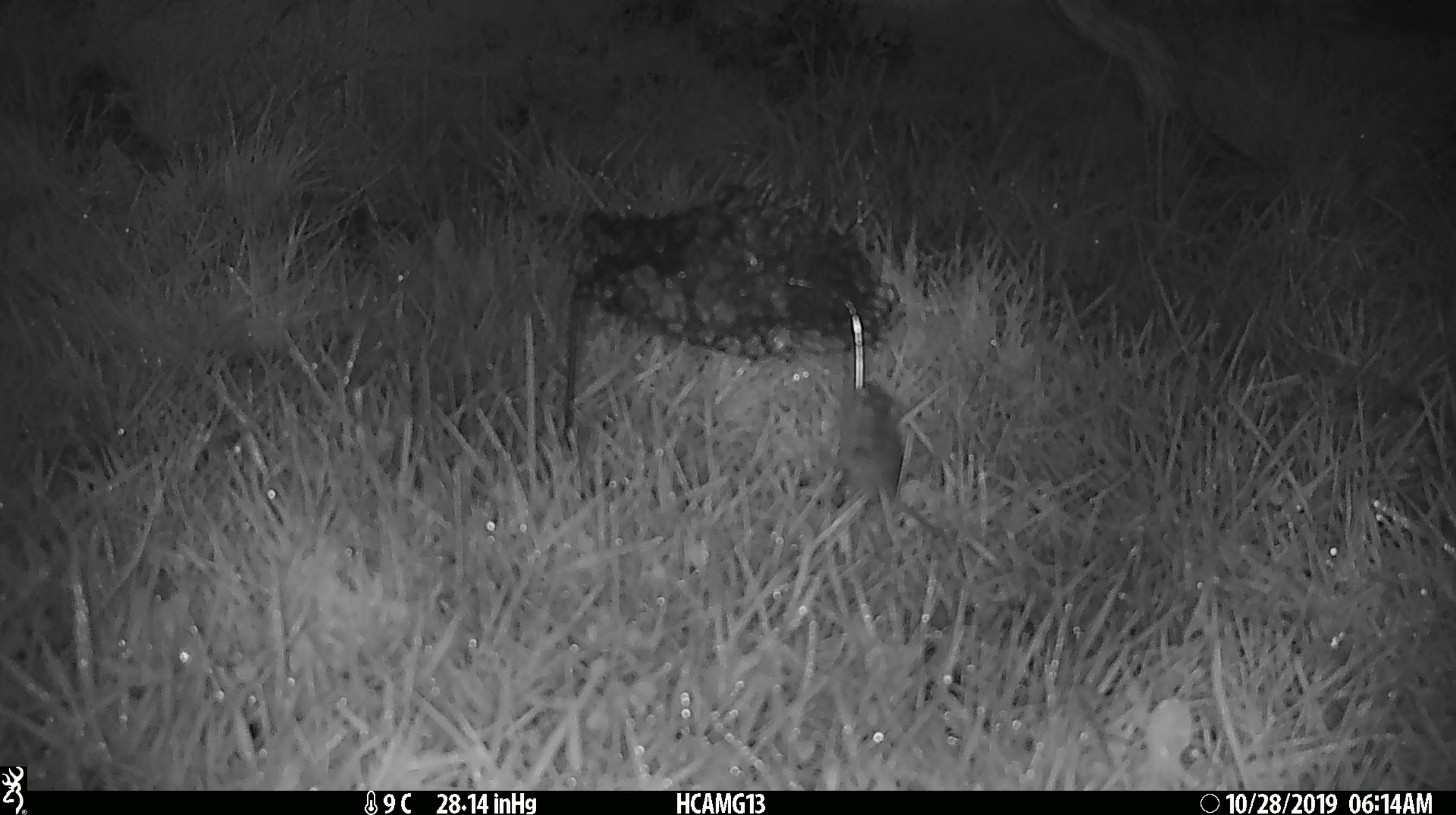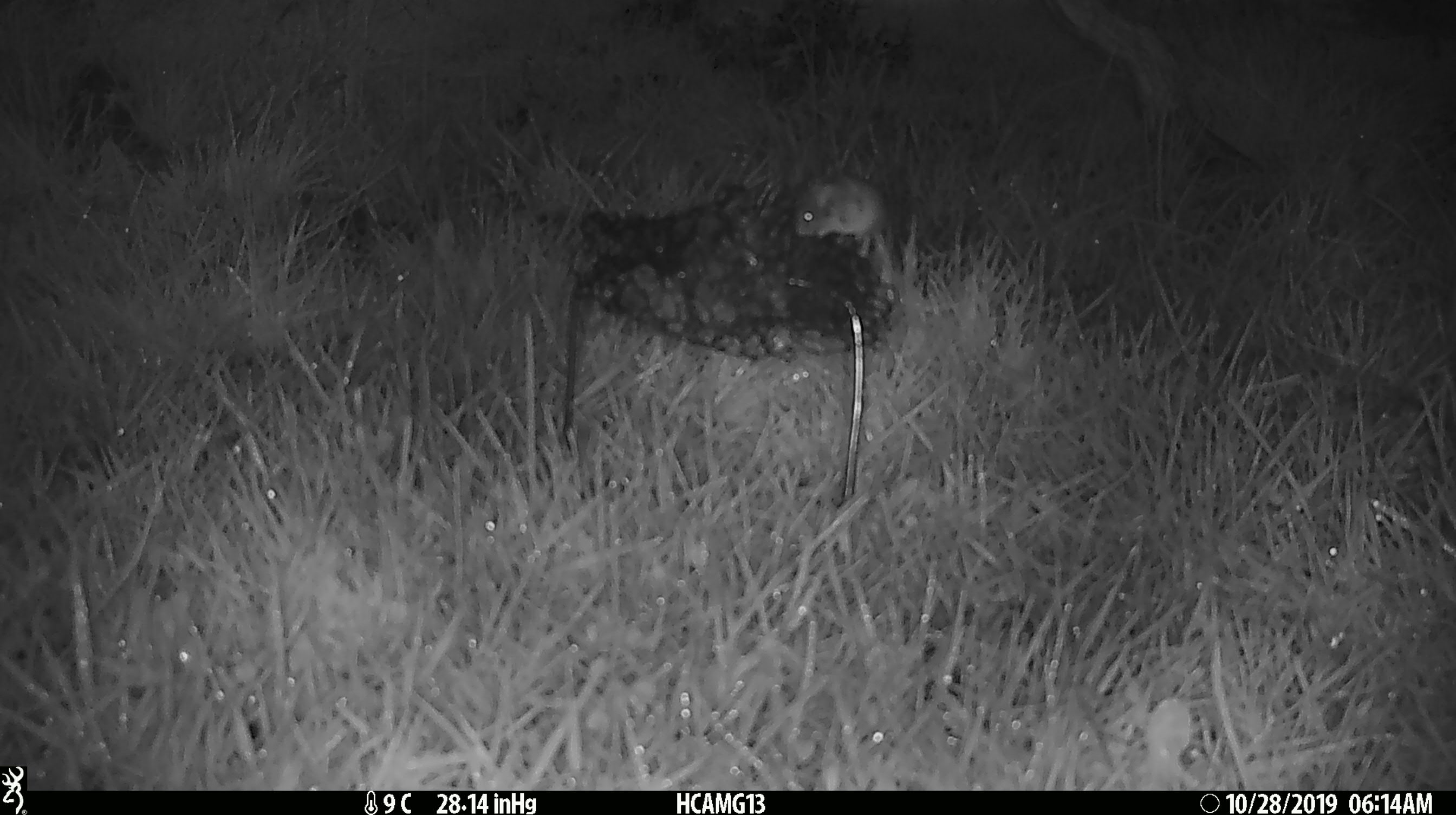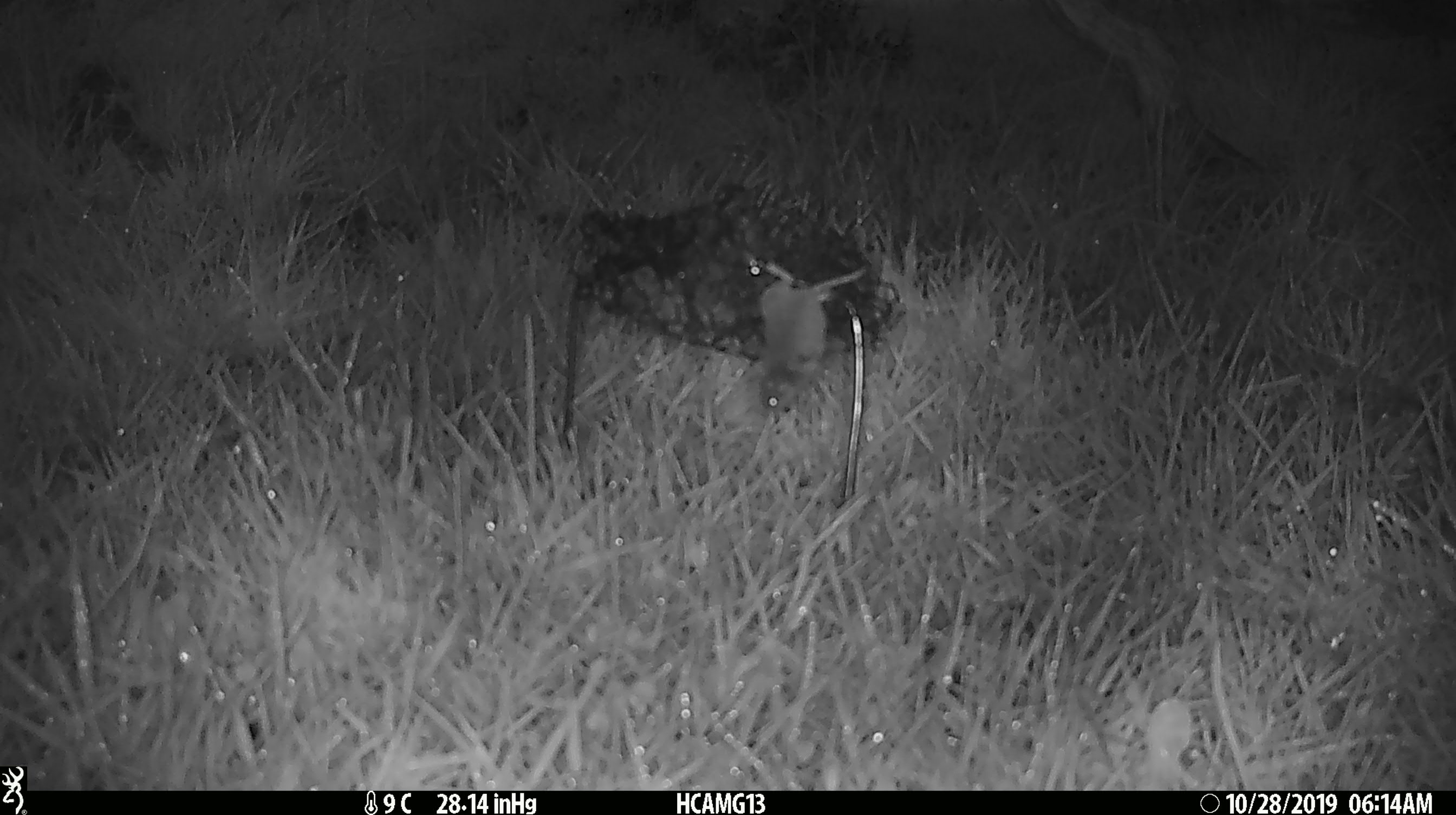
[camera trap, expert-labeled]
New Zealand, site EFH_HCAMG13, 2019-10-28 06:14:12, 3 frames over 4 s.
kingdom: Animalia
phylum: Chordata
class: Mammalia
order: Rodentia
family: Muridae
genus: Mus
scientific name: Mus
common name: mouse